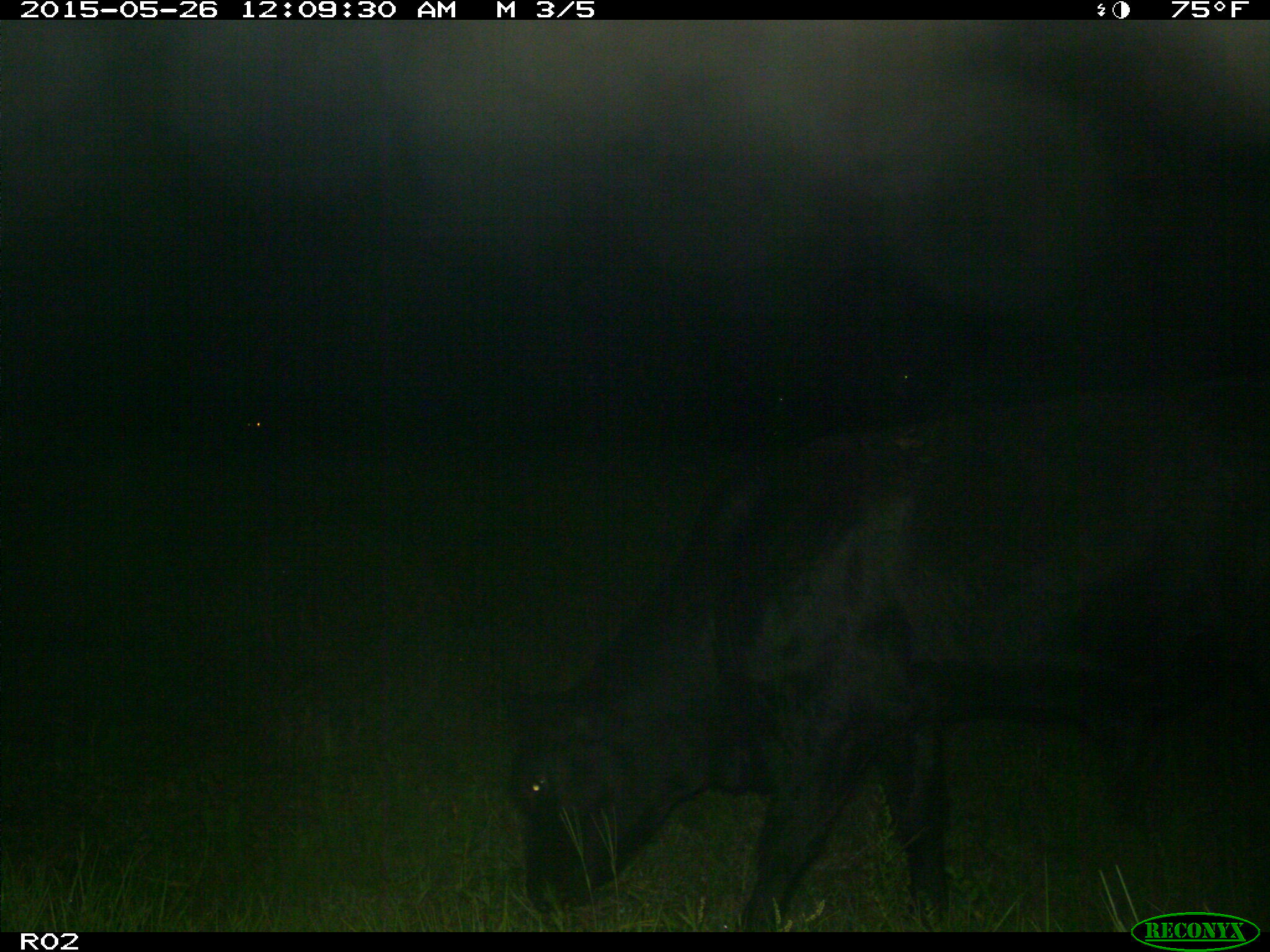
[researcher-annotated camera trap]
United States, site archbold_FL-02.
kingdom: Animalia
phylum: Chordata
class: Mammalia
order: Artiodactyla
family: Bovidae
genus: Bos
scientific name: Bos taurus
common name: domestic cow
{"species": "Bos taurus (domestic cow)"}